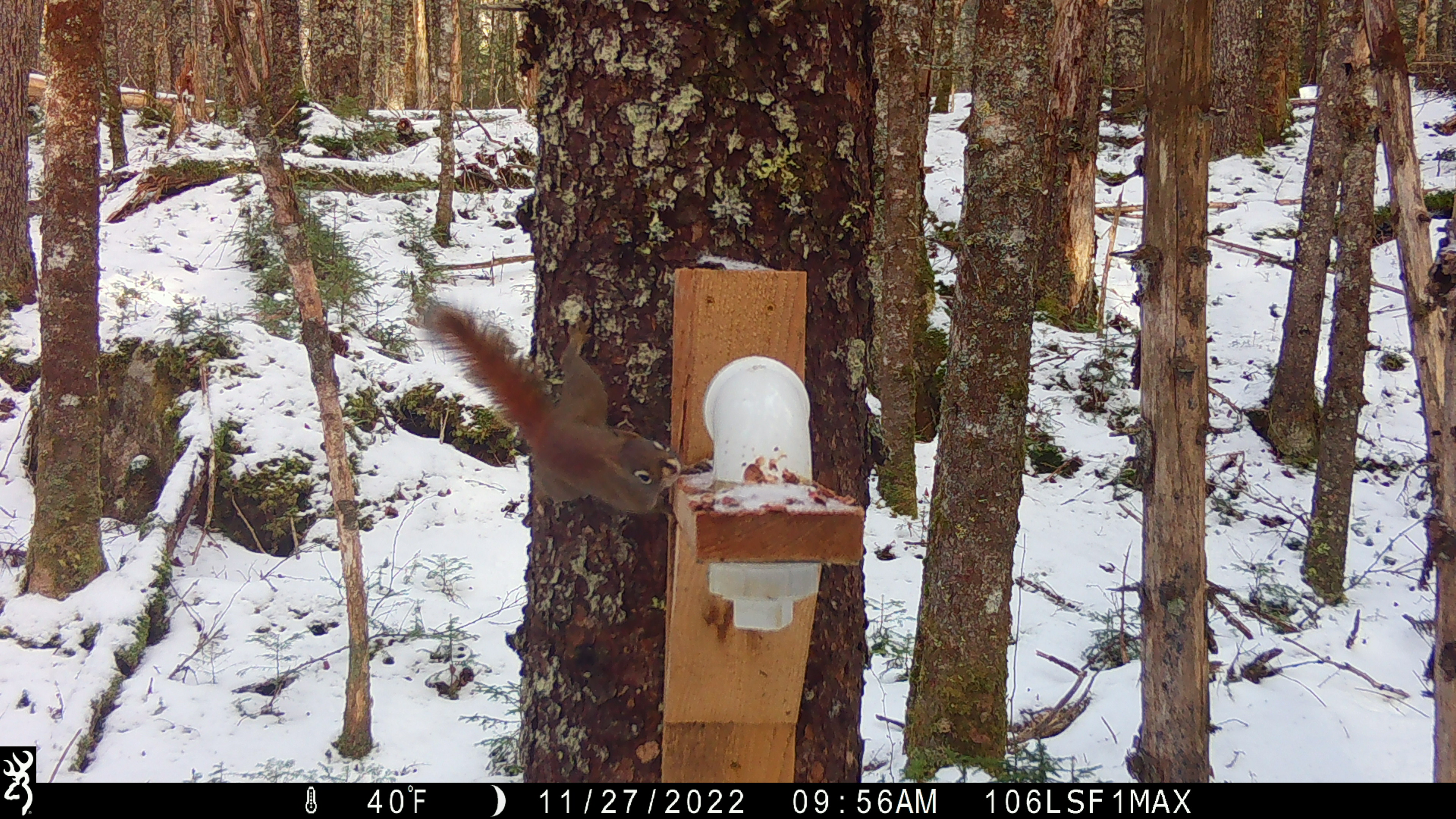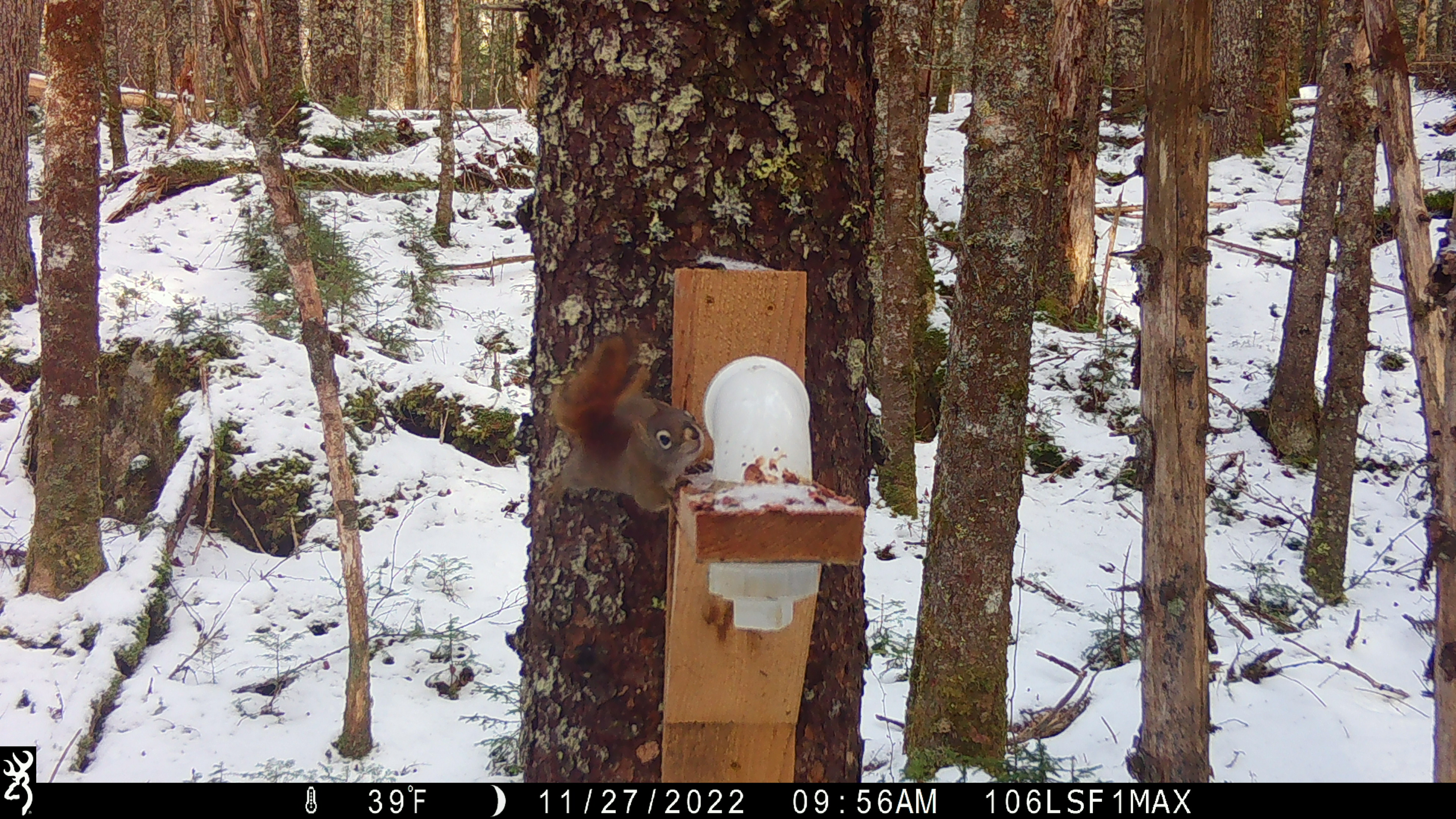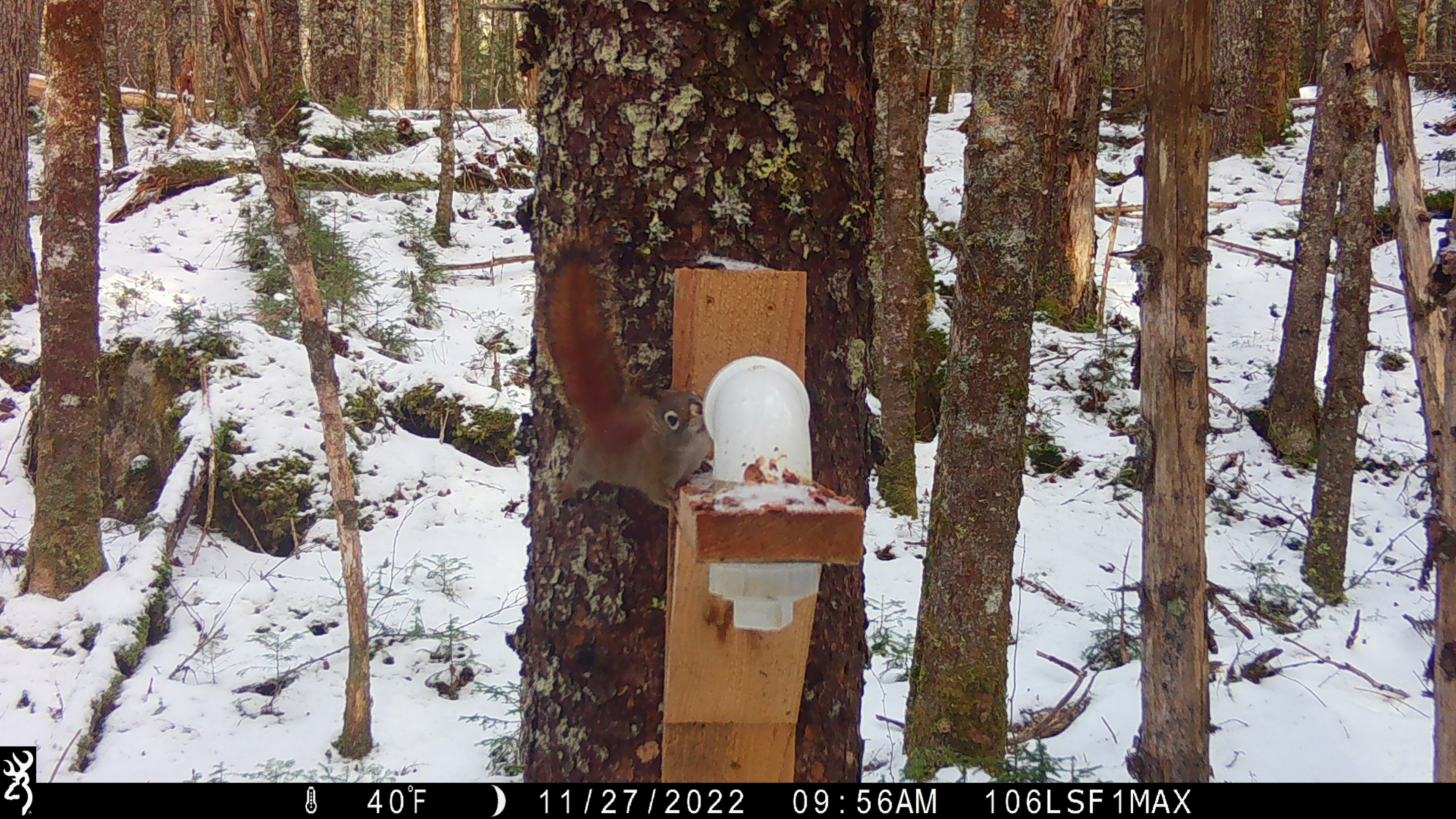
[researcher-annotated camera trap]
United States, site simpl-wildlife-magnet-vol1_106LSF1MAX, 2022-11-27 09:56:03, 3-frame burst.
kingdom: Animalia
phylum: Chordata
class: Mammalia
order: Rodentia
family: Sciuridae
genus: Tamiasciurus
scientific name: Tamiasciurus hudsonicus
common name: red squirrel